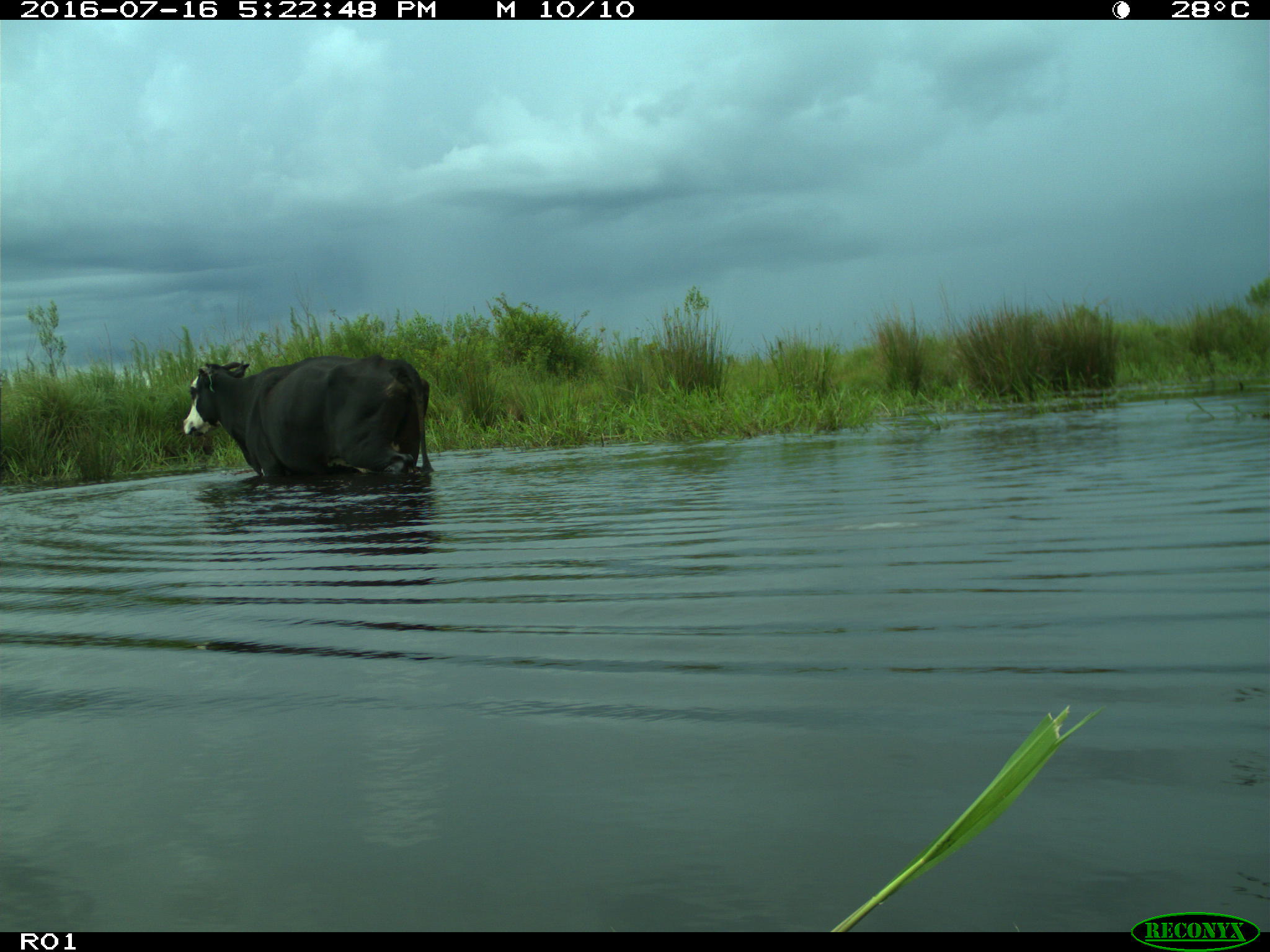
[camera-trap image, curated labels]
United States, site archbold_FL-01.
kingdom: Animalia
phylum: Chordata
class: Mammalia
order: Artiodactyla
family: Bovidae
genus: Bos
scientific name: Bos taurus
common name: domestic cow